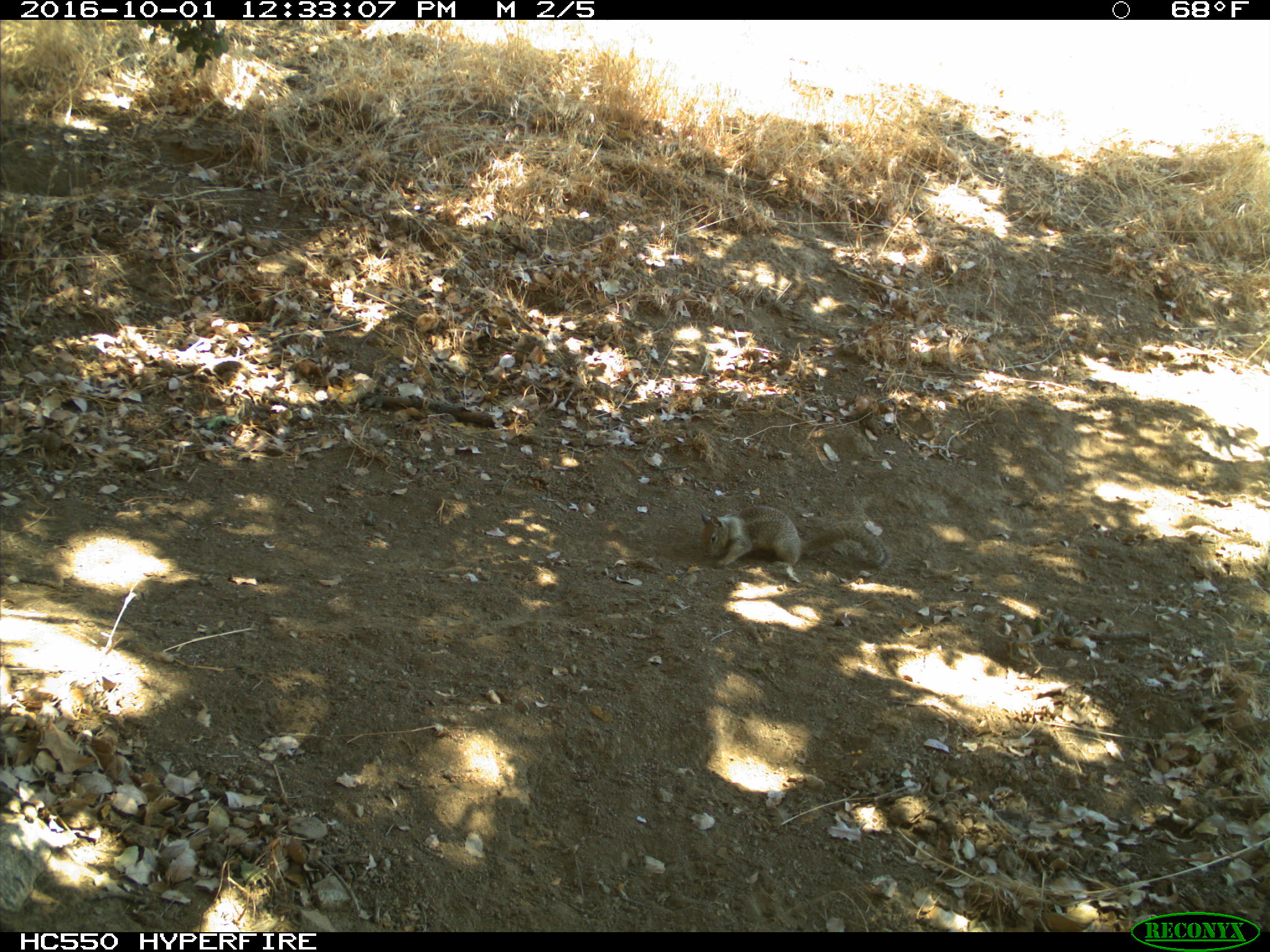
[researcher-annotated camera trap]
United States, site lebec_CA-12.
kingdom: Animalia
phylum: Chordata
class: Mammalia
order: Rodentia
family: Sciuridae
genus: Otospermophilus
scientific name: Otospermophilus beecheyi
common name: california ground squirrel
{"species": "Otospermophilus beecheyi (california ground squirrel)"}